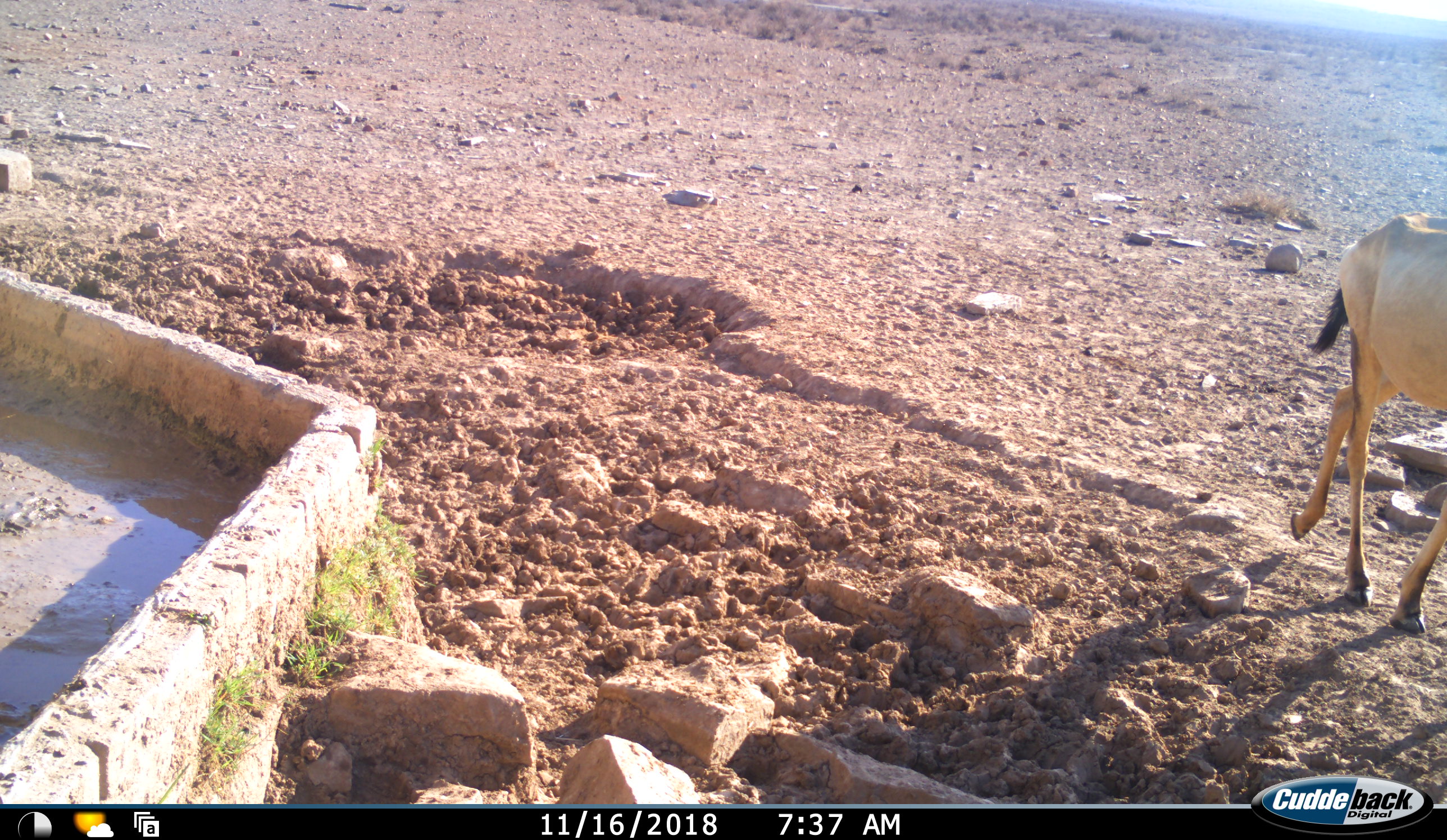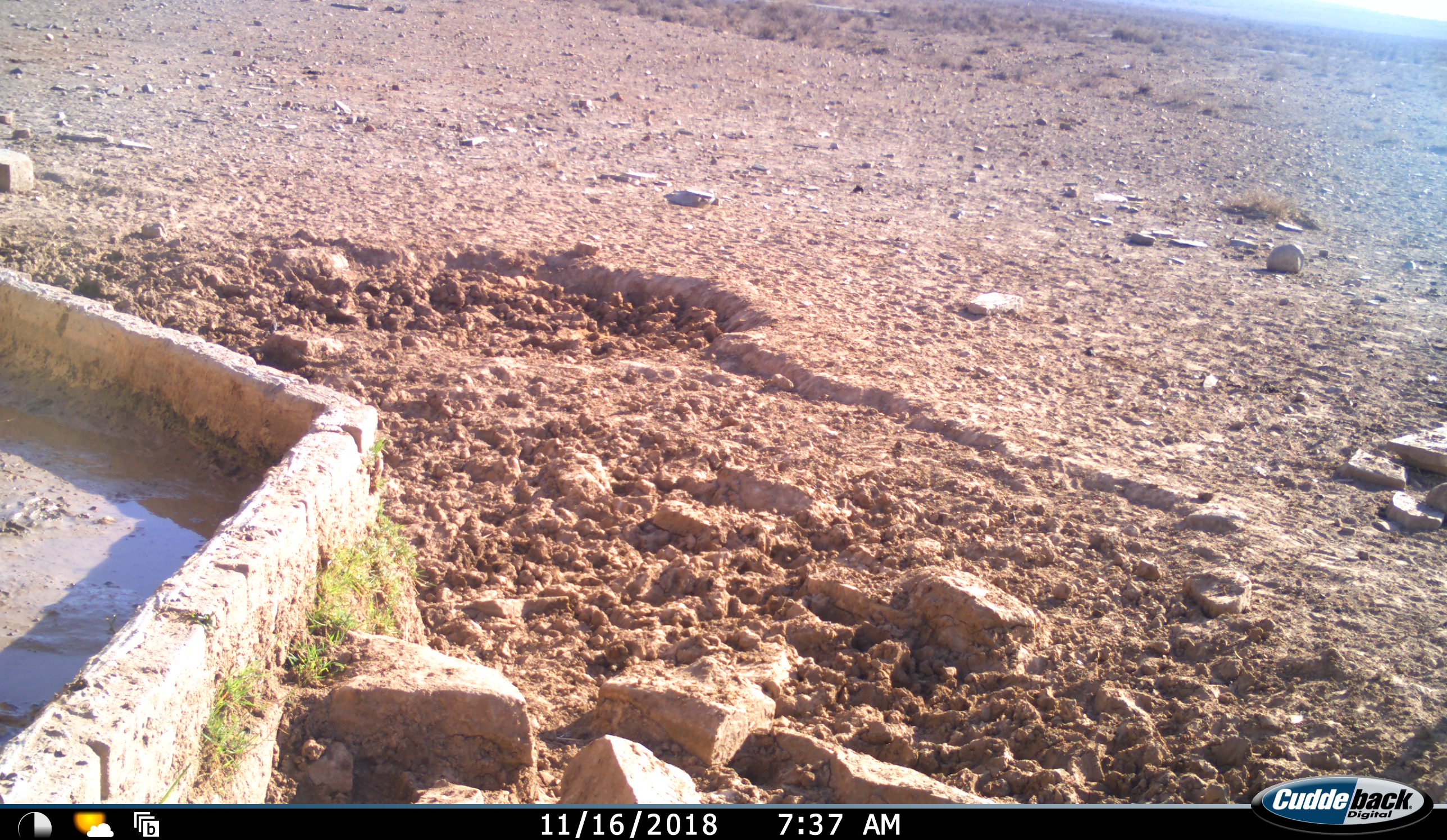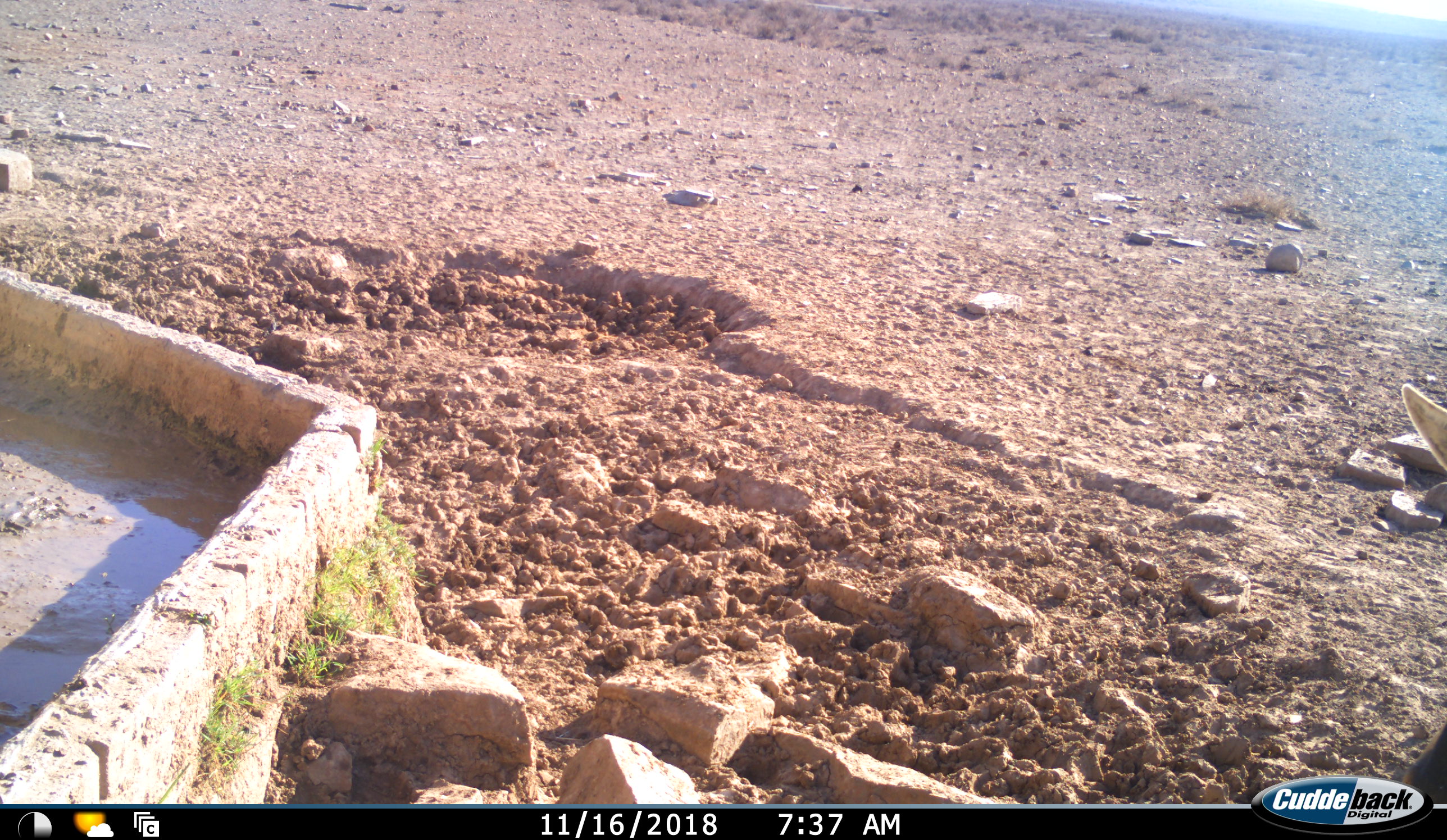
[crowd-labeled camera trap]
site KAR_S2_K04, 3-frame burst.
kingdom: Animalia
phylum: Chordata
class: Mammalia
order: Artiodactyla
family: Bovidae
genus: Alcelaphus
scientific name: Alcelaphus buselaphus caama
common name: red hartebeest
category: hartebeestred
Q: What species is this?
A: Hartebeestred (red hartebeest) (Alcelaphus buselaphus caama).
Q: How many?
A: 1.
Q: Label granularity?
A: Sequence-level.